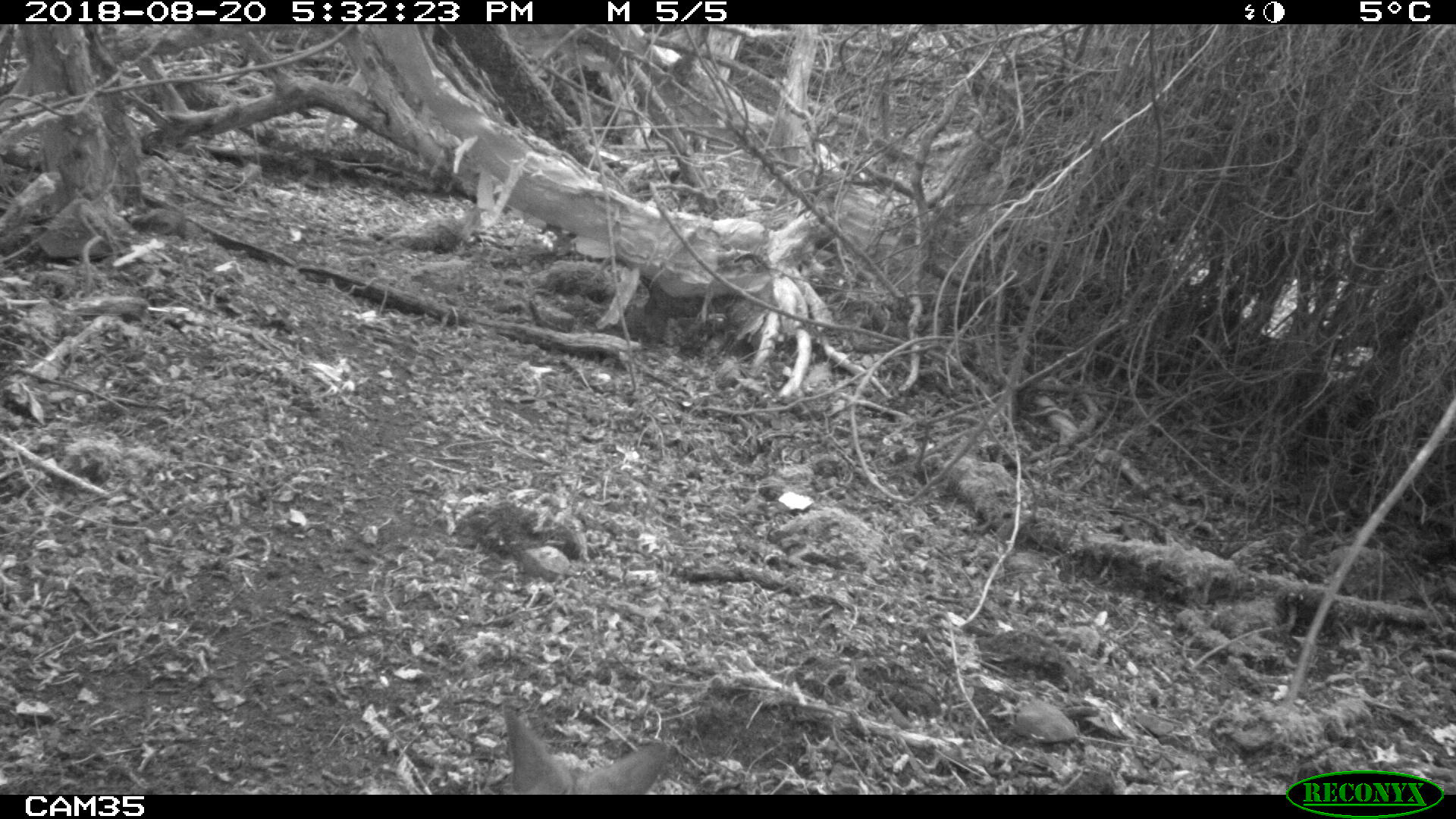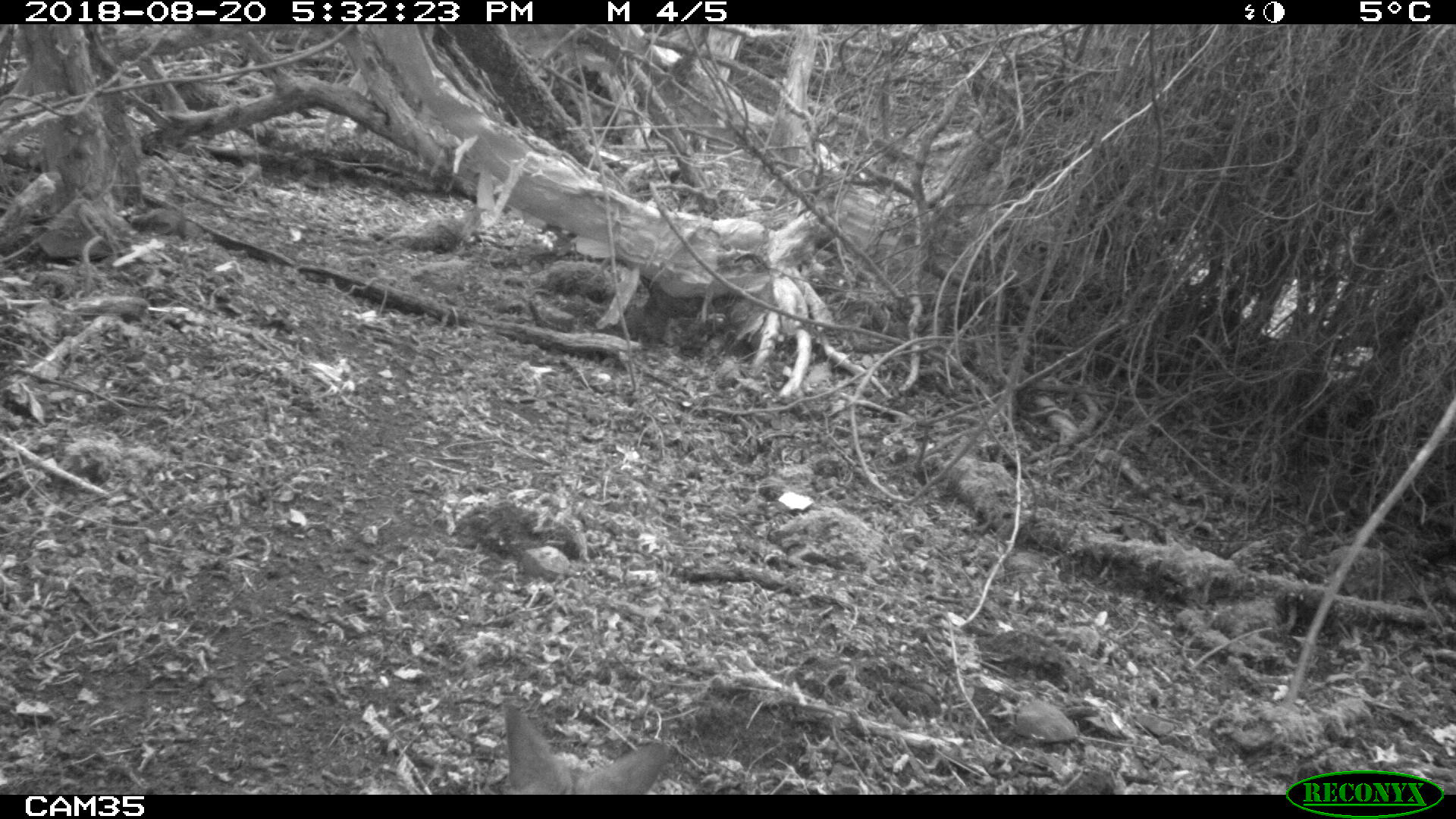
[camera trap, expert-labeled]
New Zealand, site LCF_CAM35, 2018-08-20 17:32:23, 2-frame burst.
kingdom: Animalia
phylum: Chordata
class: Mammalia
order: Diprotodontia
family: Macropodidae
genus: Notamacropus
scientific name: Notamacropus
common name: wallaby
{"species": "wallaby (Notamacropus)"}